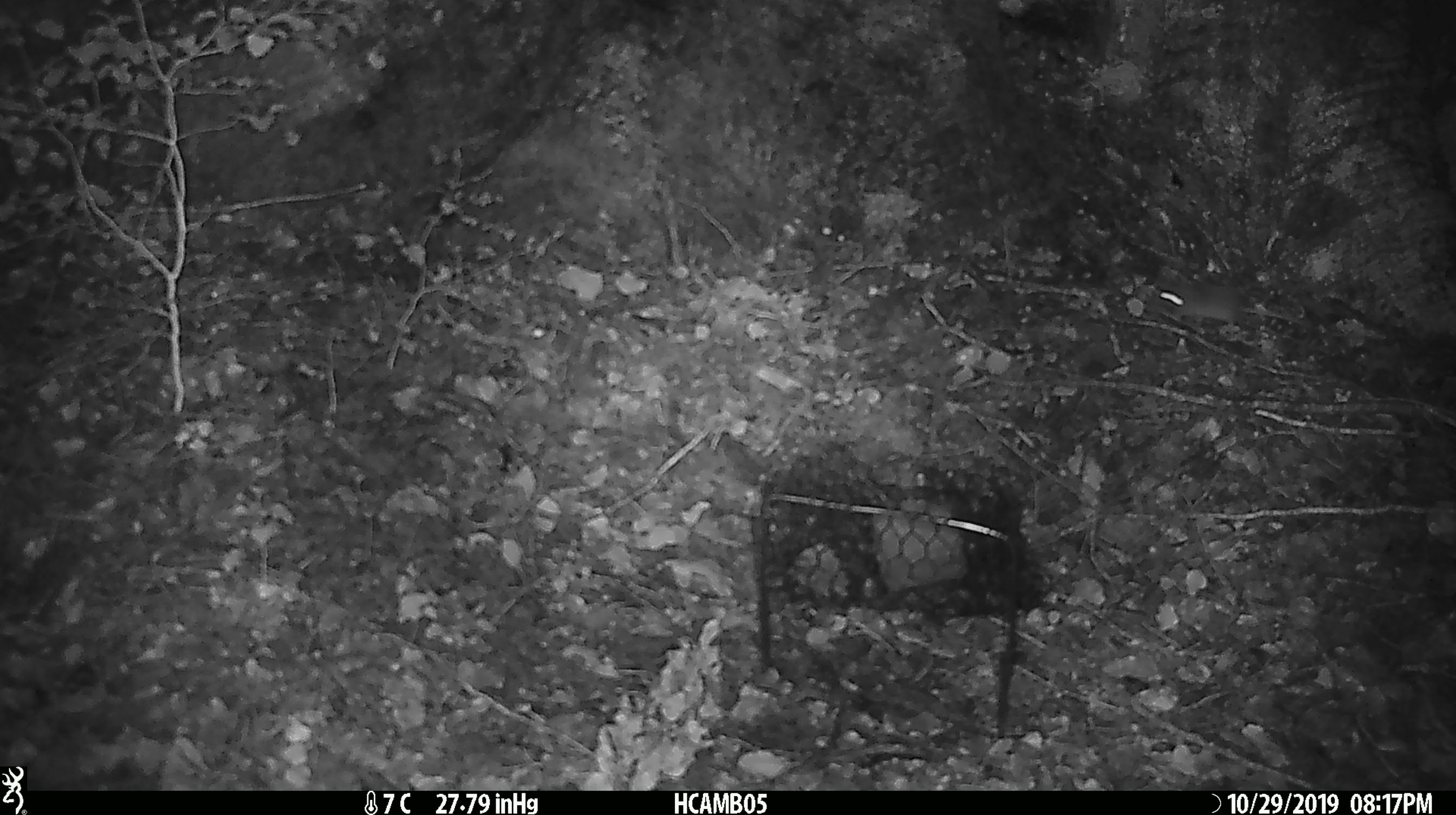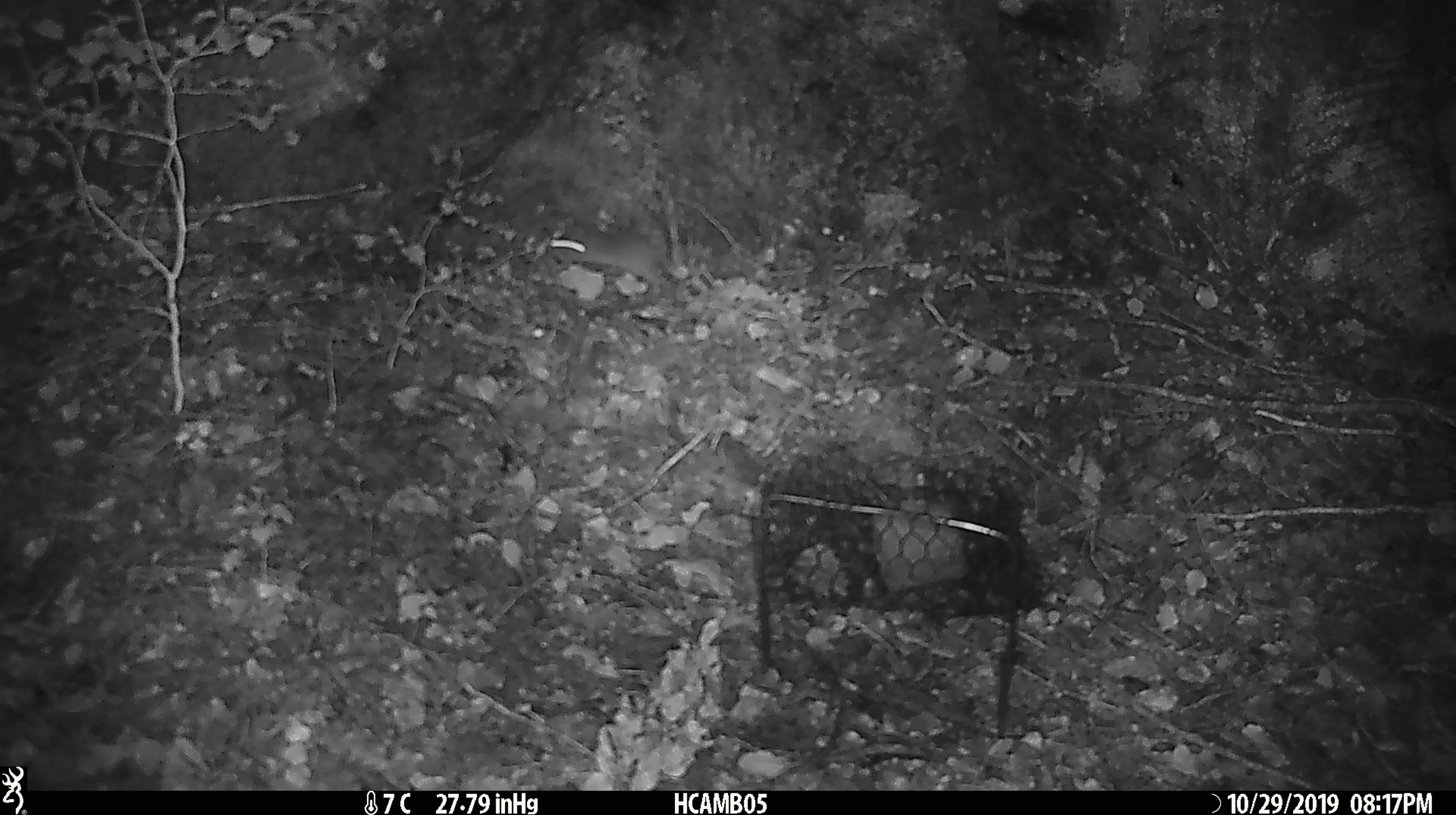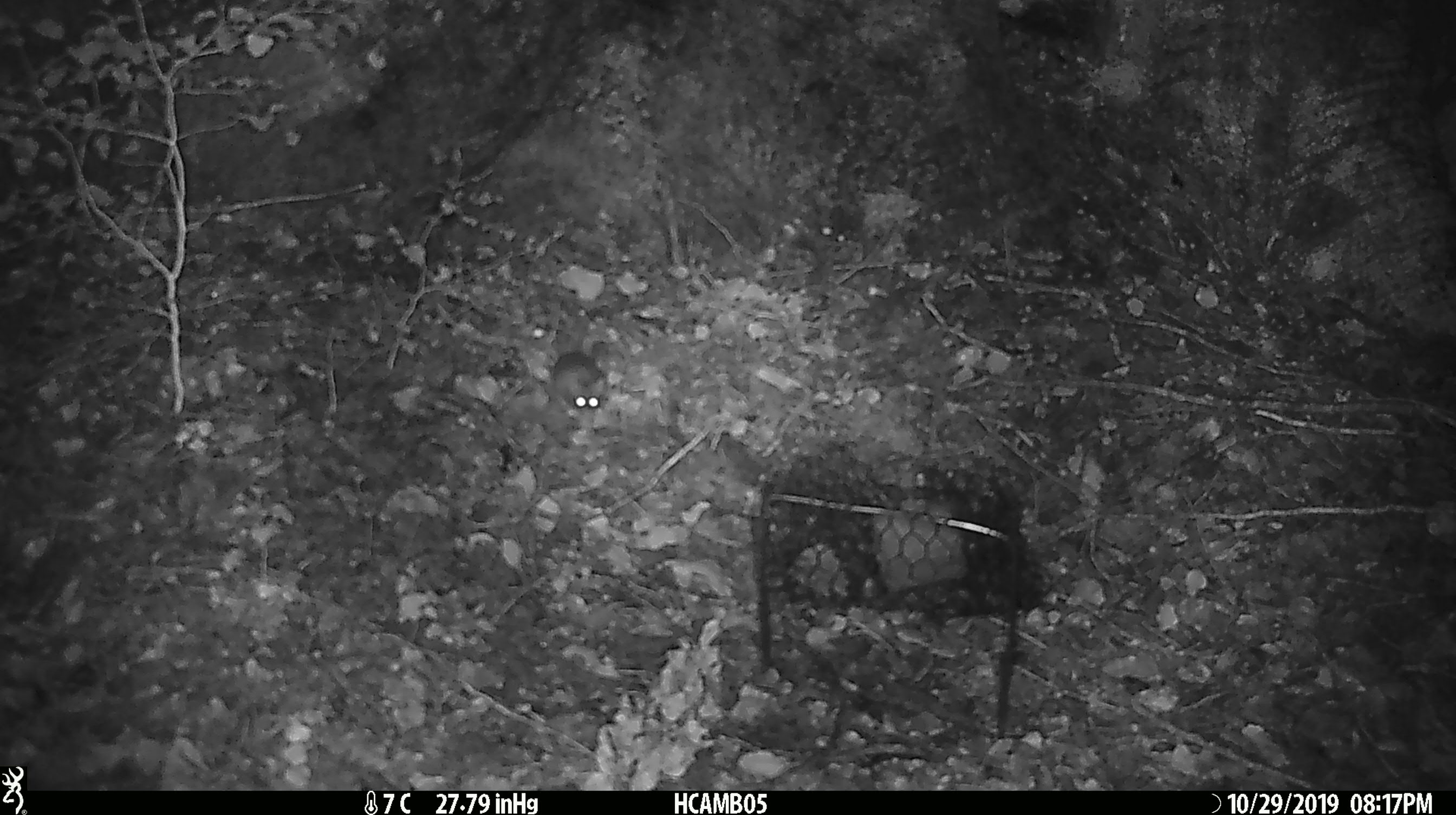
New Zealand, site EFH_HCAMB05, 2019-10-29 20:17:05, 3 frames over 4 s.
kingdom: Animalia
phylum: Chordata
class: Mammalia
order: Rodentia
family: Muridae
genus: Mus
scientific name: Mus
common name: mouse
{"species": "mouse (Mus)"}